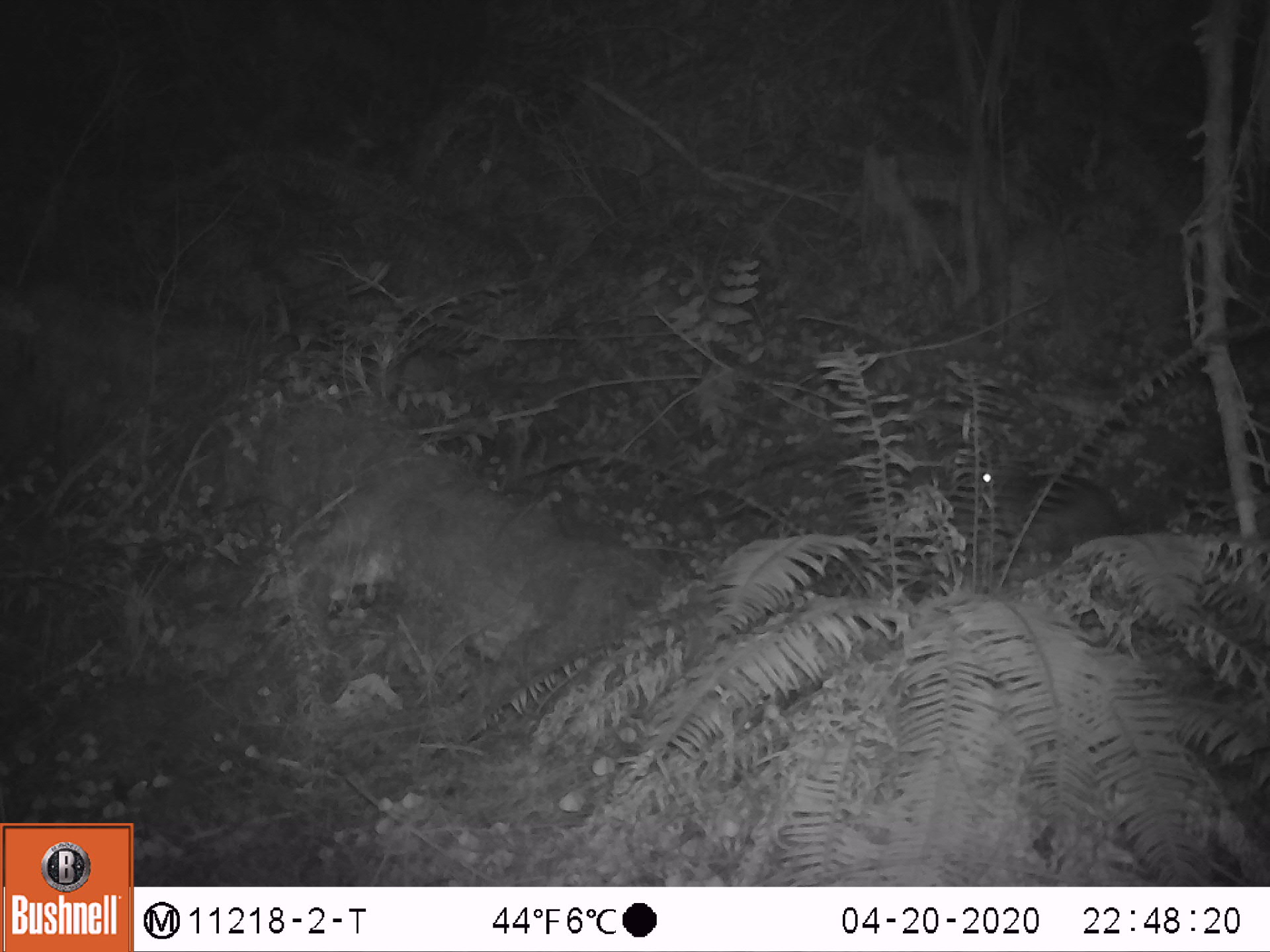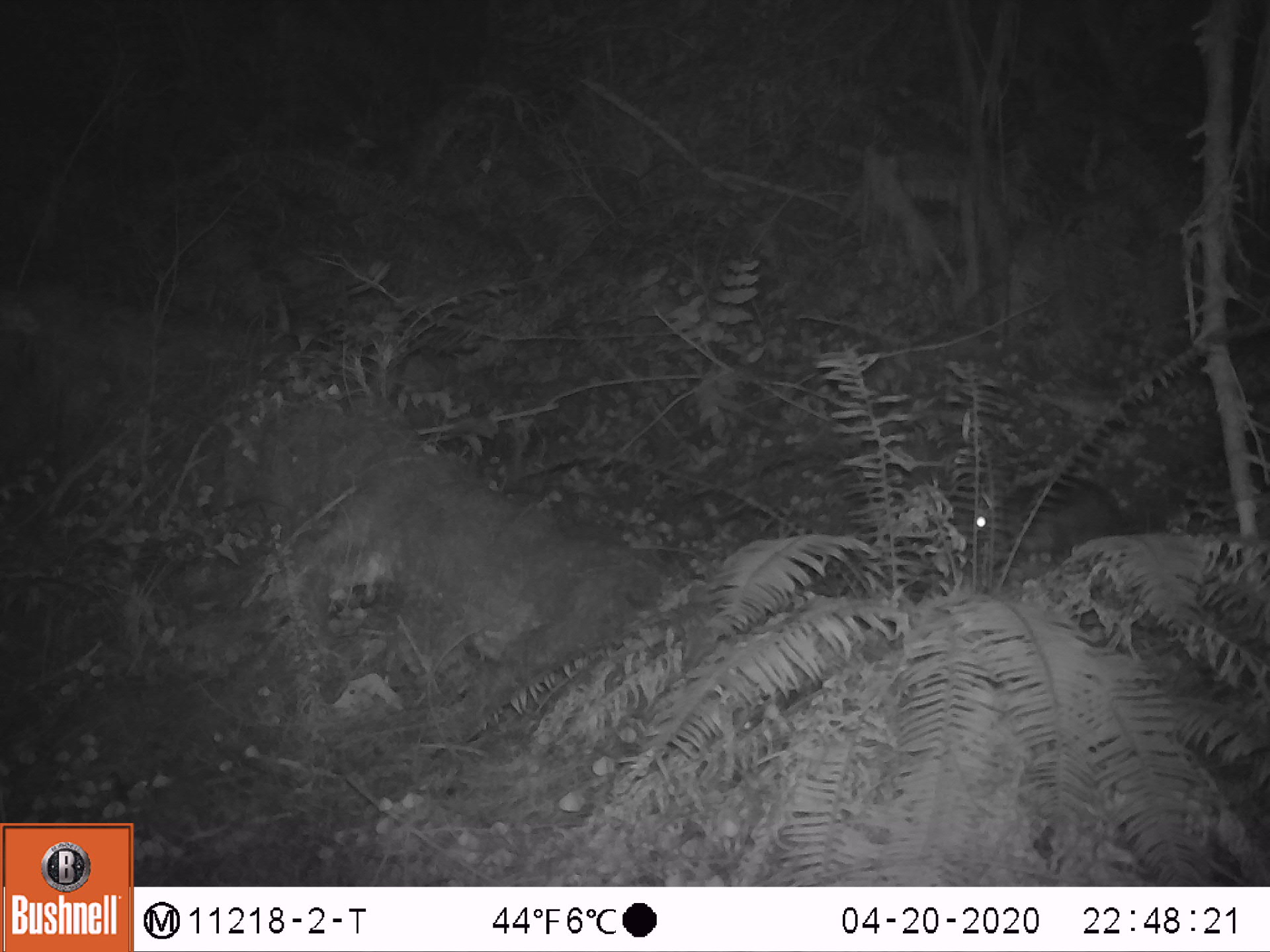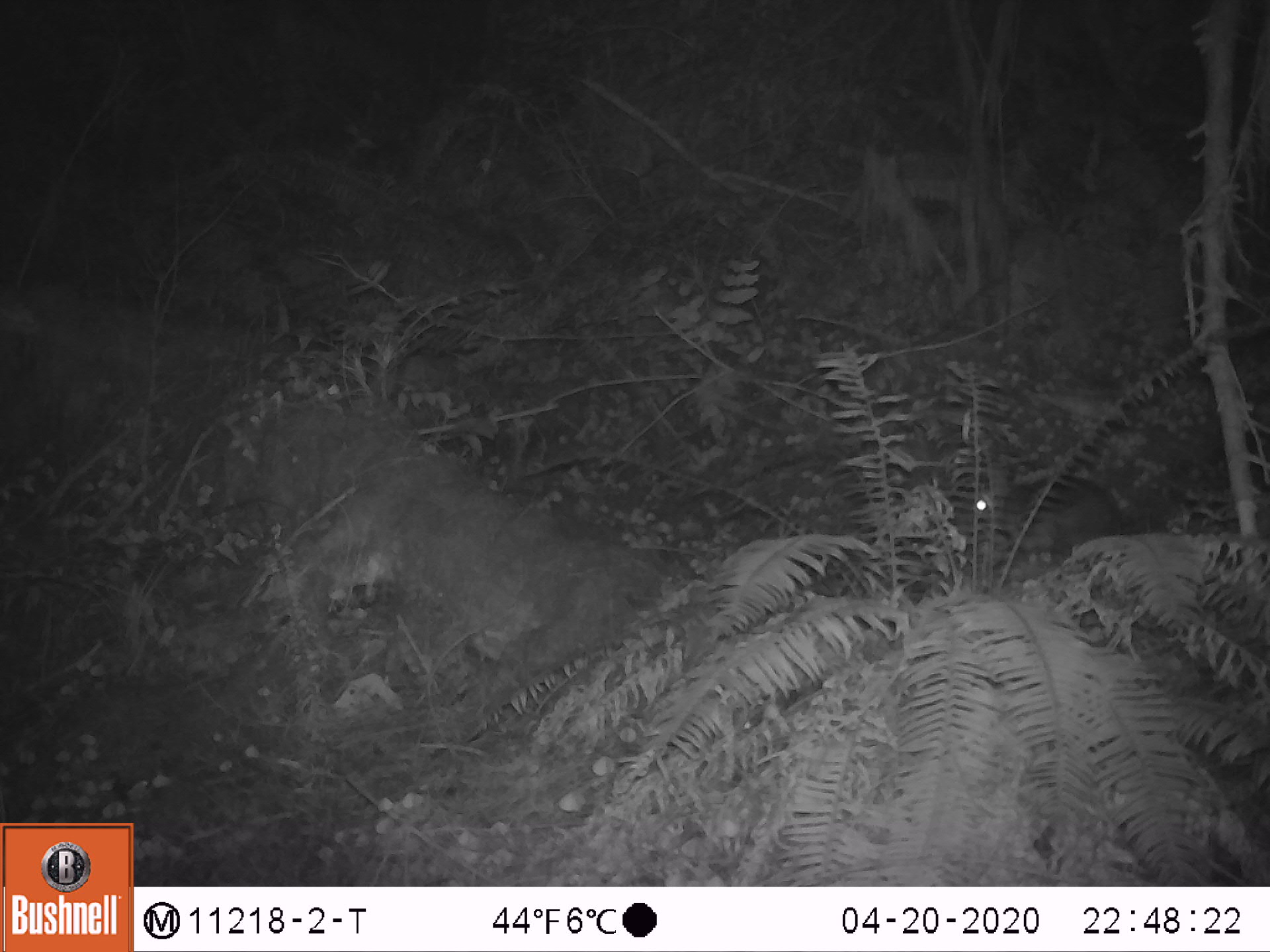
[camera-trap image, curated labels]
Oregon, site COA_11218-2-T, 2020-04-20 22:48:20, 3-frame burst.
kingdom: Animalia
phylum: Chordata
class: Mammalia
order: Lagomorpha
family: Leporidae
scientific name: Leporidae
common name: hares and rabbits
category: leporidae family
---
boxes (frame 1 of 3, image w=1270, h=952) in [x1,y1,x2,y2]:
leporidae family: [977,428,1128,563]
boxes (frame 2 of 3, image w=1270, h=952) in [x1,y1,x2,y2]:
leporidae family: [957,472,1131,551]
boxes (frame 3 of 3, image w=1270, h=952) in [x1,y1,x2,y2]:
leporidae family: [964,467,1130,554]